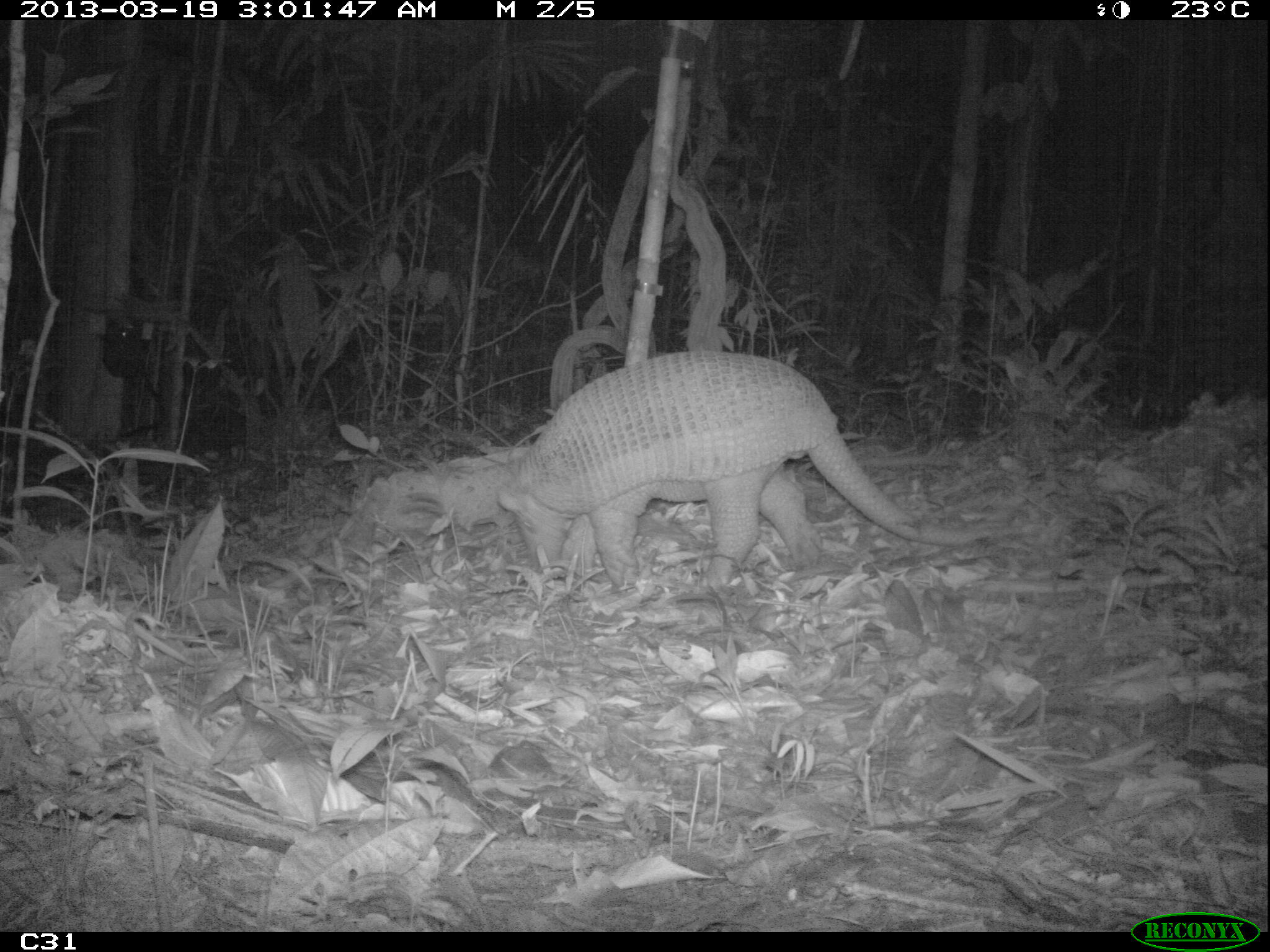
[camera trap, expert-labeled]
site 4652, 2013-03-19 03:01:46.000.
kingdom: Animalia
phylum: Chordata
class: Mammalia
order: Cingulata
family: Chlamyphoridae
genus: Priodontes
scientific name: Priodontes maximus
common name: giant armadillo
Priodontes maximus (giant armadillo), count 1, age adult, sex male.